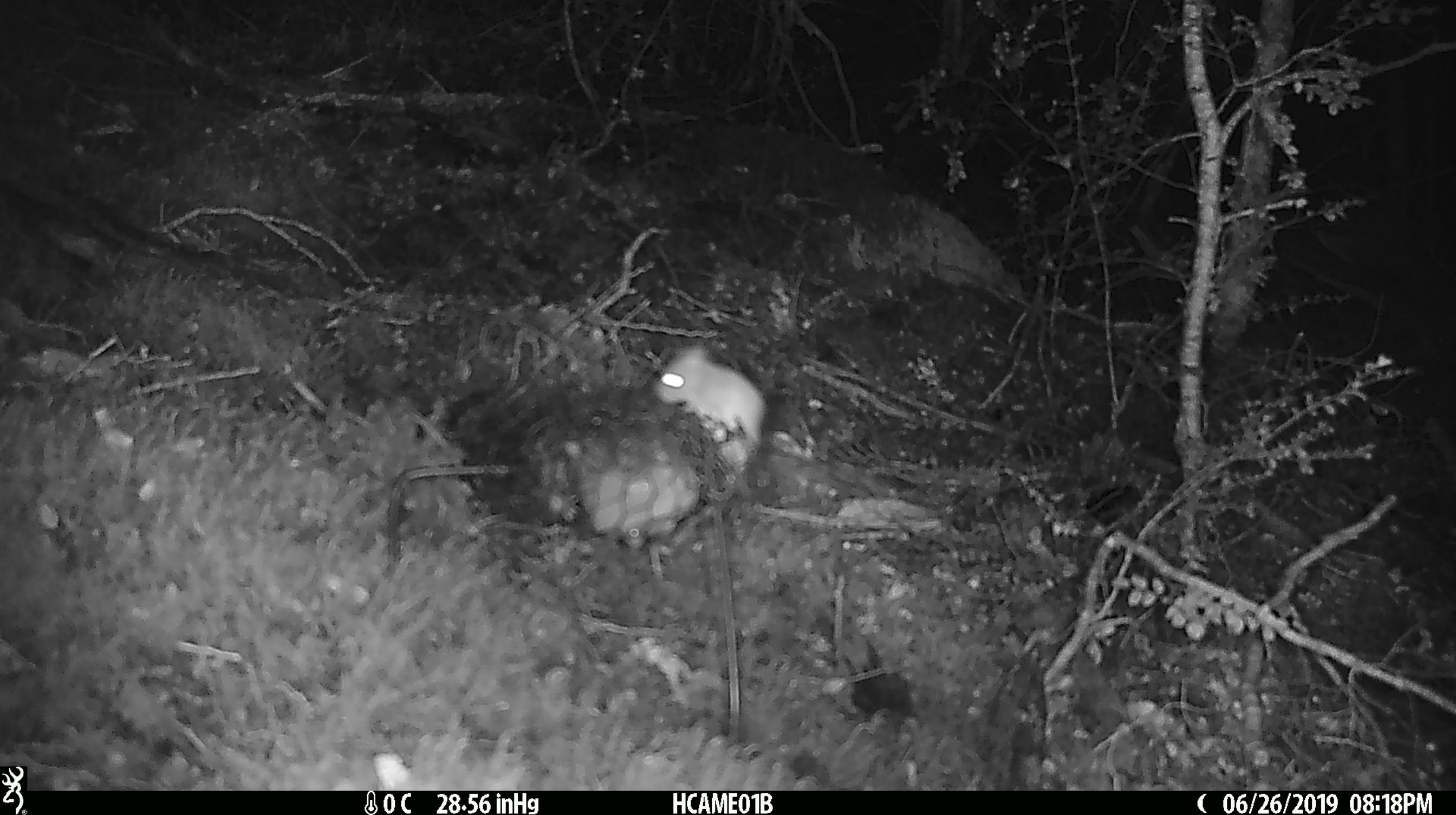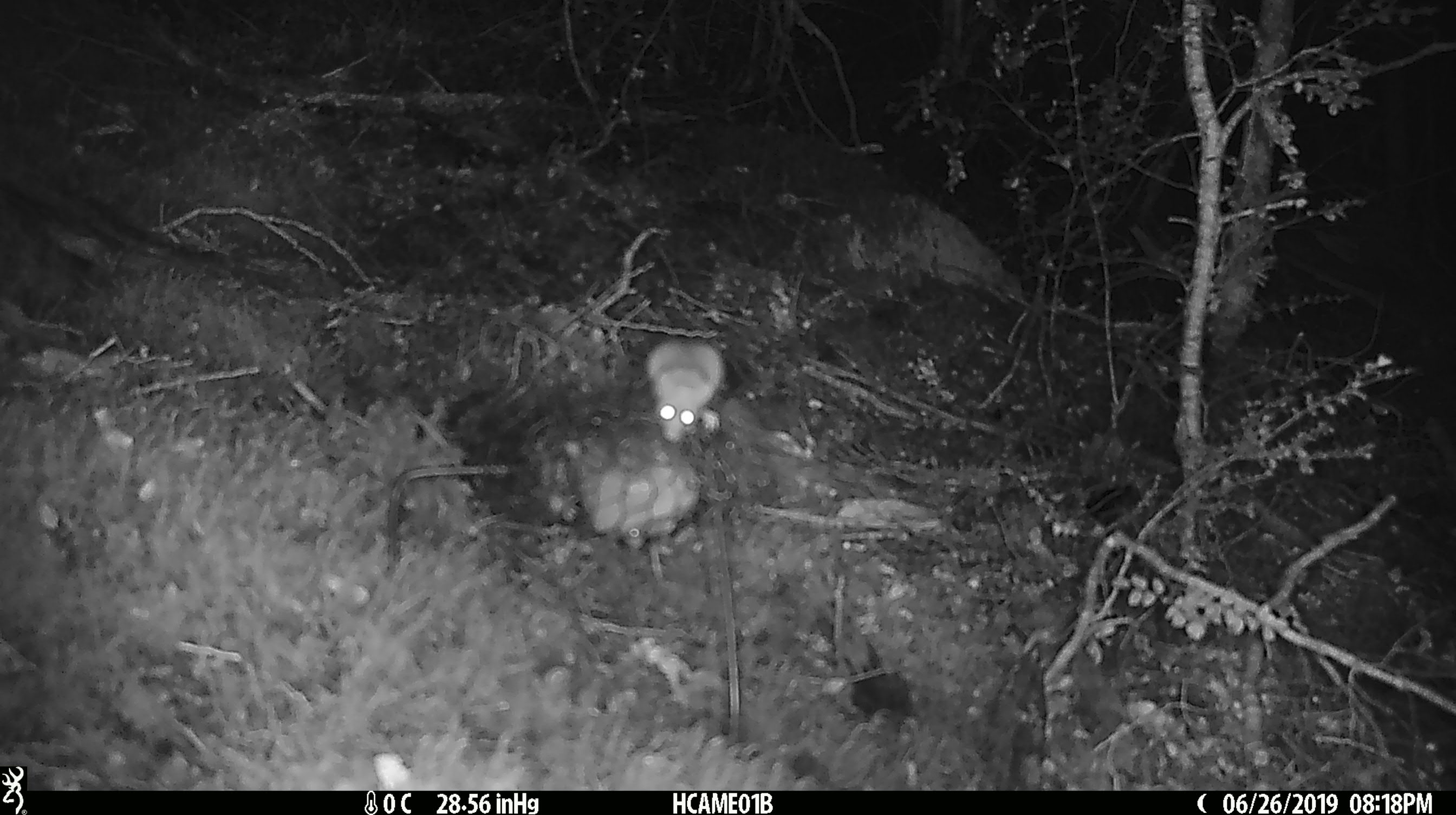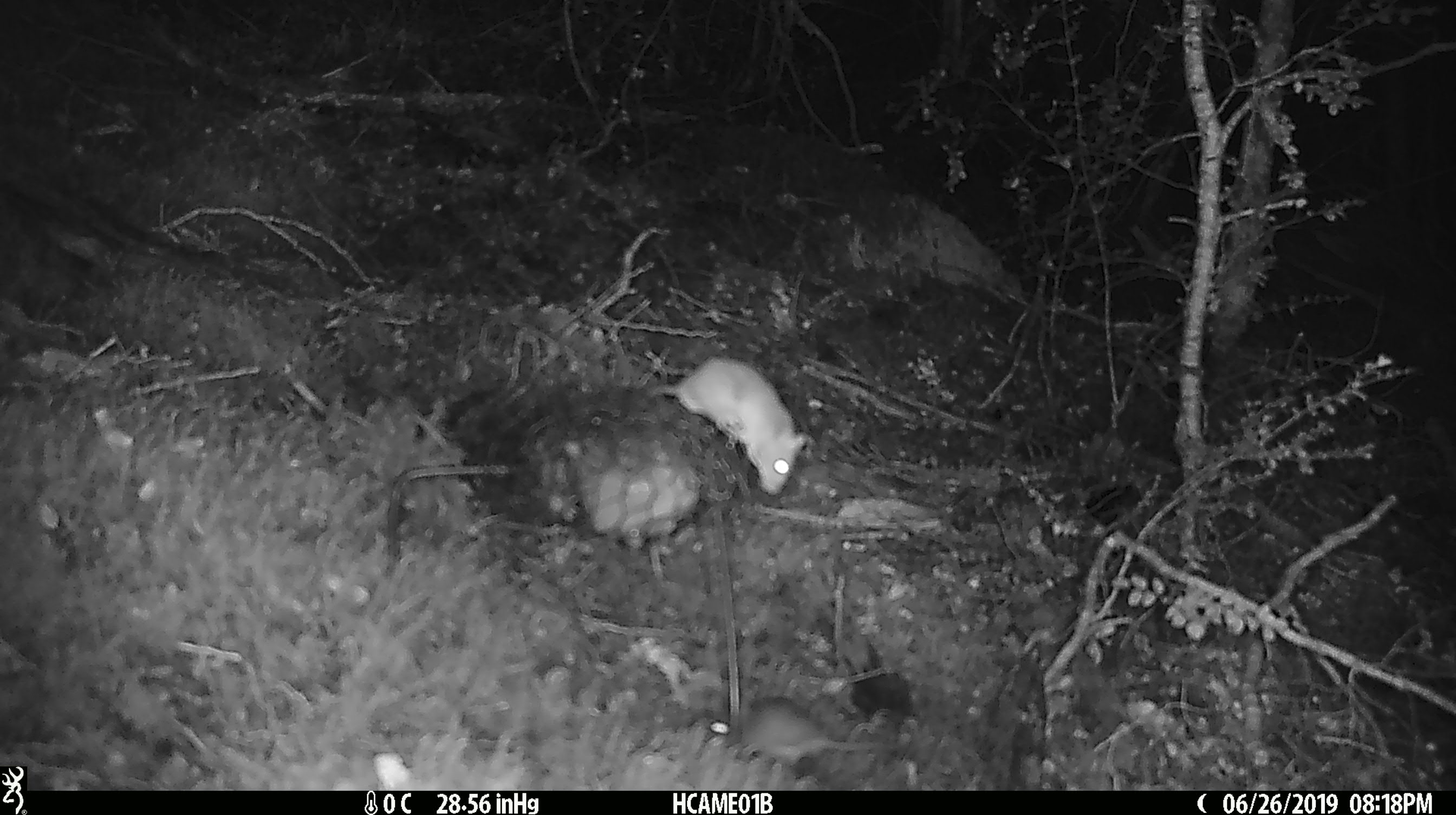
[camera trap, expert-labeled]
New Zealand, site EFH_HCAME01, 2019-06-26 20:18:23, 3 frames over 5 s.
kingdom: Animalia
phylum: Chordata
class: Mammalia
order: Rodentia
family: Muridae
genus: Mus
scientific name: Mus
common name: mouse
Mouse (Mus).